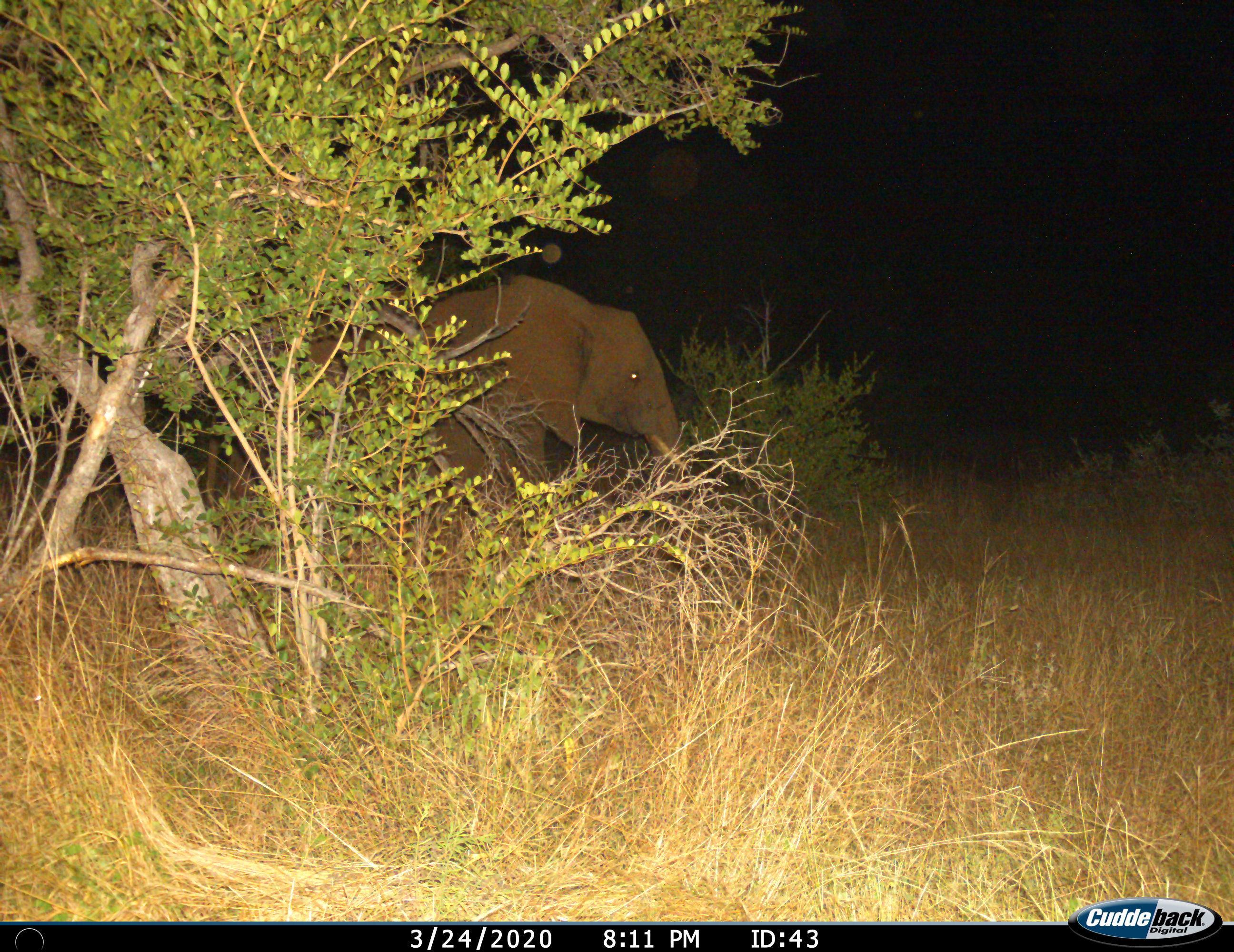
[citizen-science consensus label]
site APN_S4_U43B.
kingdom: Animalia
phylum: Chordata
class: Mammalia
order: Proboscidea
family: Elephantidae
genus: Loxodonta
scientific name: Loxodonta africana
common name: african bush elephant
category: elephant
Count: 1.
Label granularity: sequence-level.